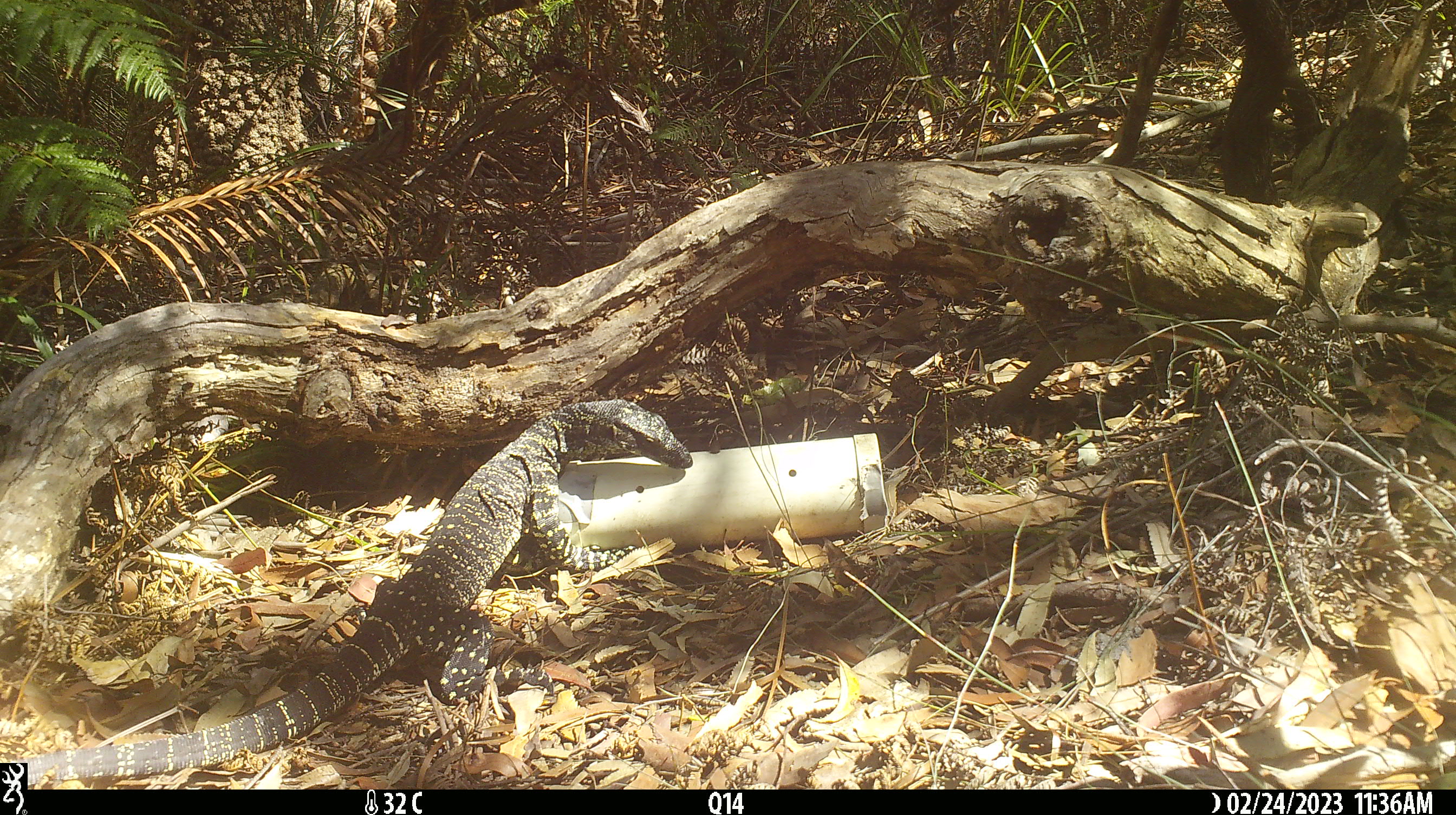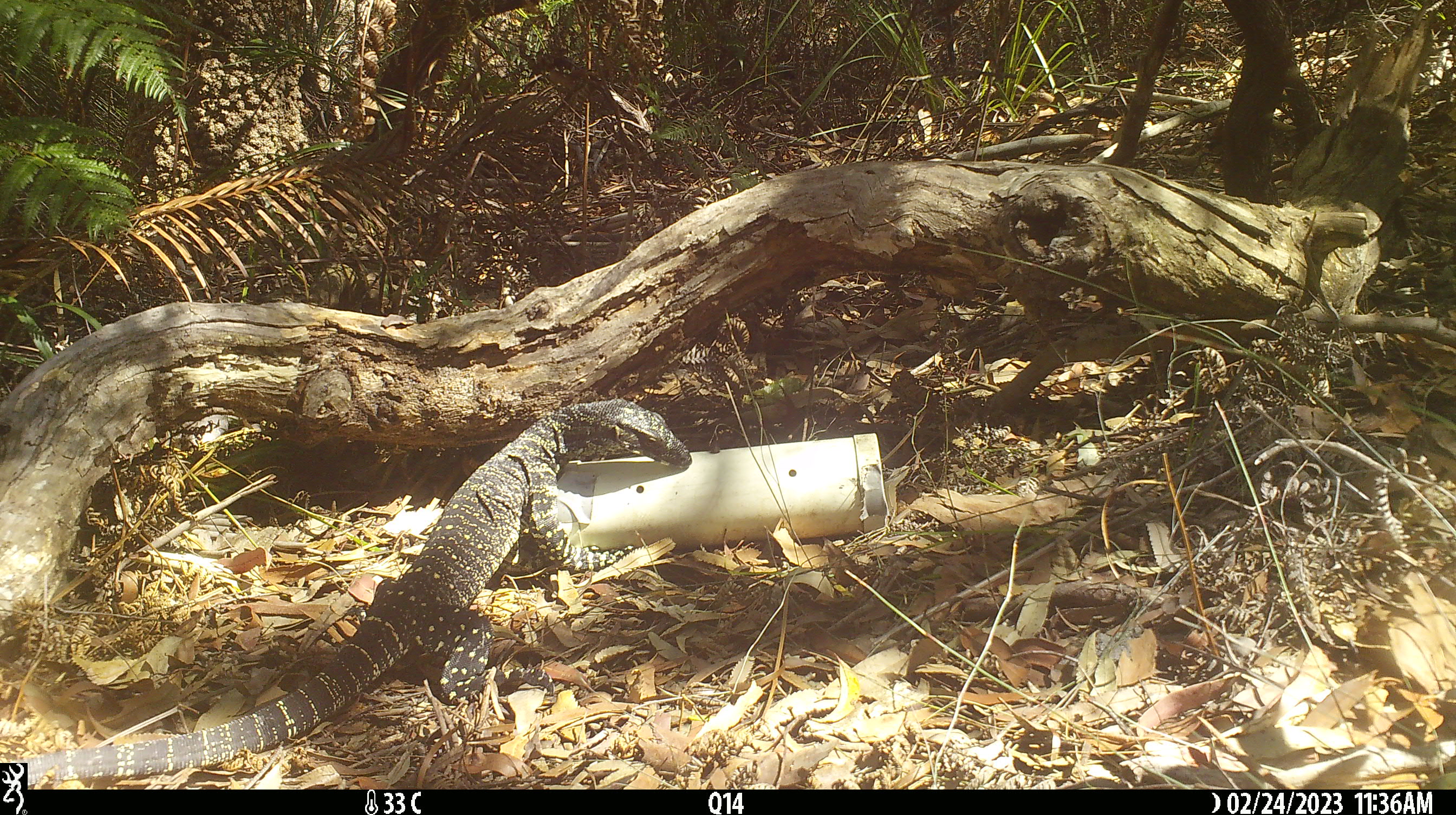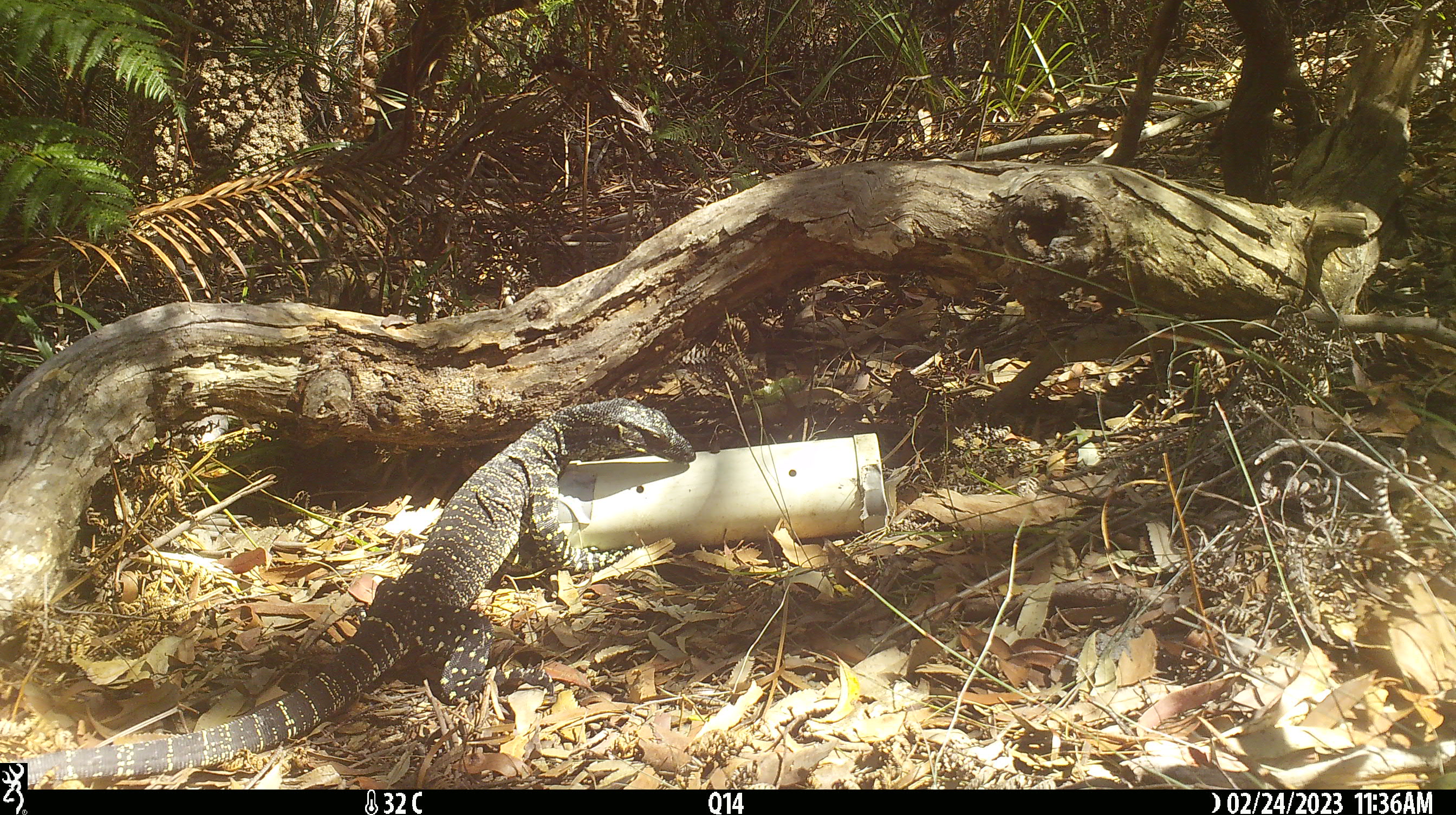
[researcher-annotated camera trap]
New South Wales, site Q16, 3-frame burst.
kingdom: Animalia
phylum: Chordata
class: Reptilia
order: Squamata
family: Varanidae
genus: Varanus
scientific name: Varanus varius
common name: lace monitor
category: goanna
Goanna (lace monitor) (Varanus varius).